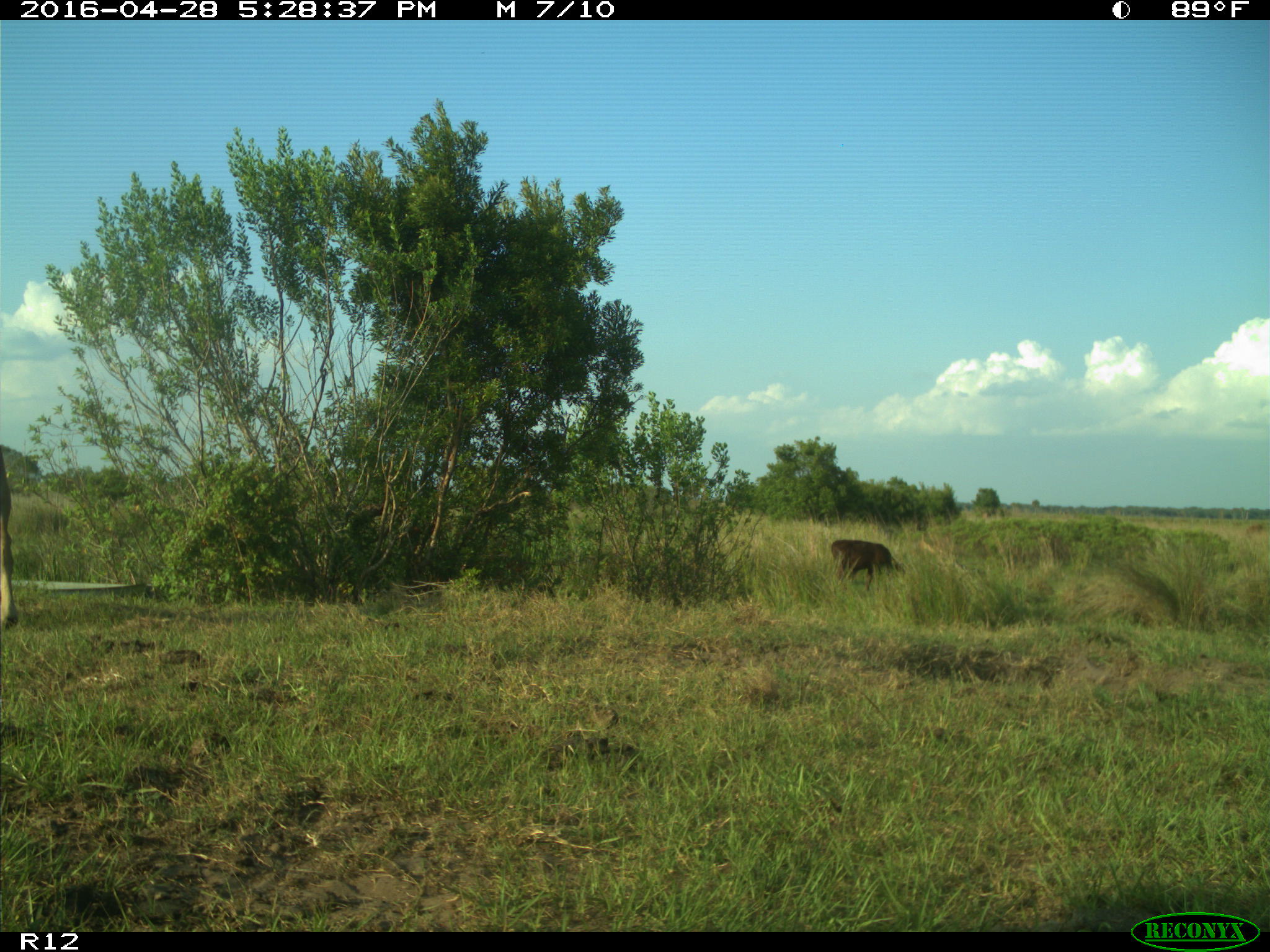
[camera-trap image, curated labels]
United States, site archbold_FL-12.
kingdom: Animalia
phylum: Chordata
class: Mammalia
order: Artiodactyla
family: Bovidae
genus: Bos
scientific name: Bos taurus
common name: domestic cow